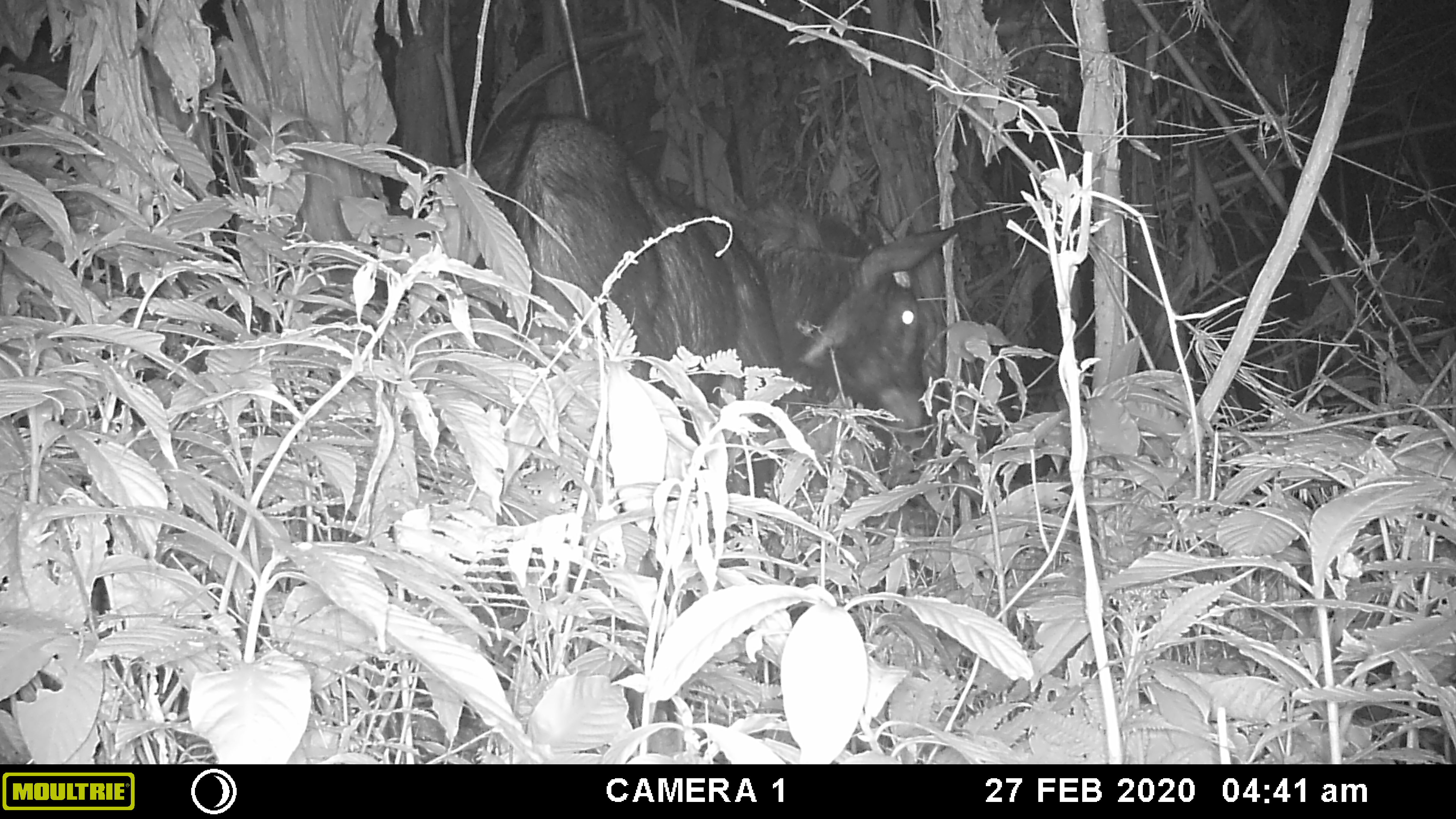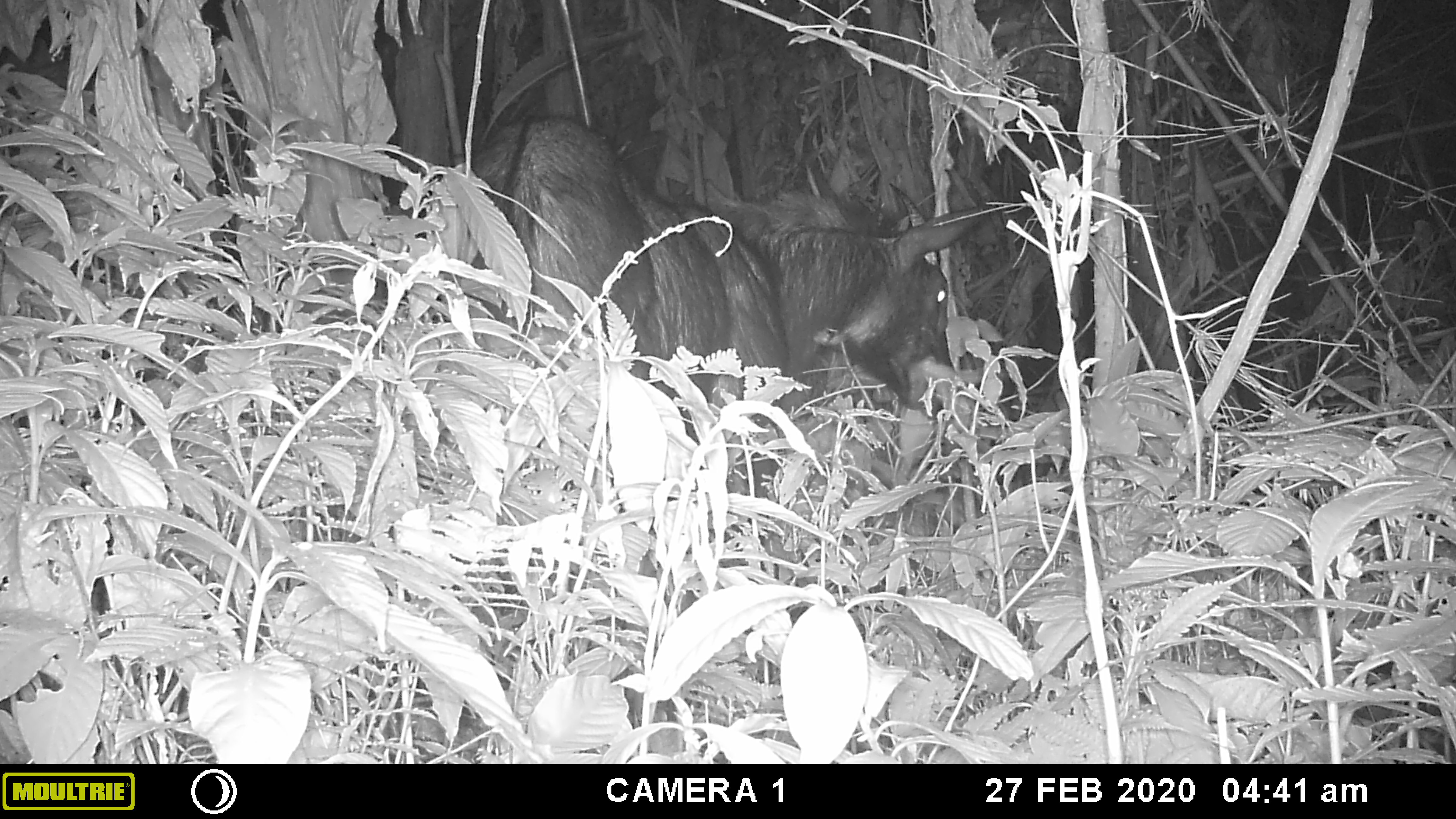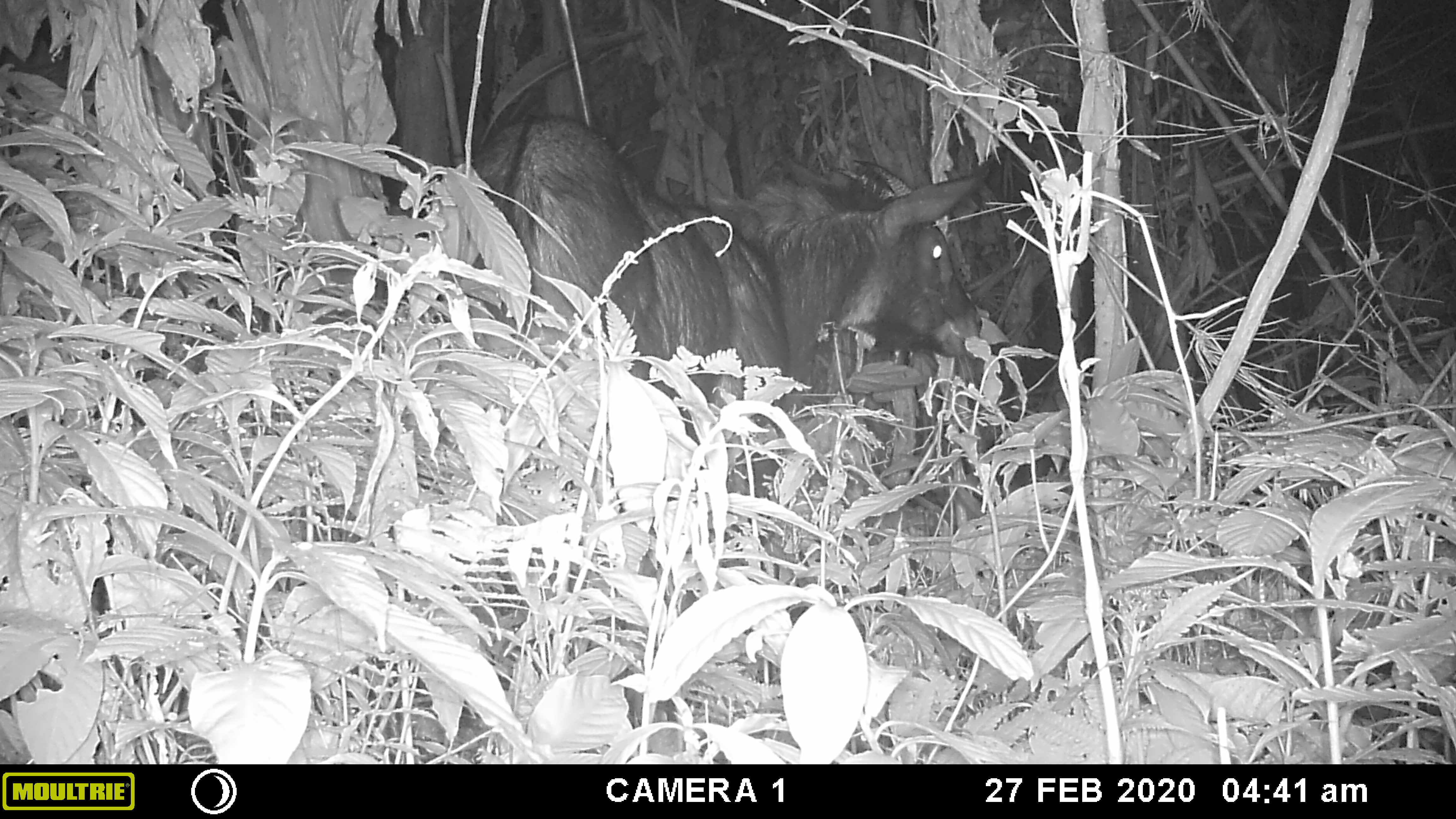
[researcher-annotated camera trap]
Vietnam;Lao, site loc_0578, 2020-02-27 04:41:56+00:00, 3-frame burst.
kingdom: Animalia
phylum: Chordata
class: Mammalia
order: Artiodactyla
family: Bovidae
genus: Capricornis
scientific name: Capricornis sumatraensis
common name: chinese serow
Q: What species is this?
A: Chinese serow (Capricornis sumatraensis).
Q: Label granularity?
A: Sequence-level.